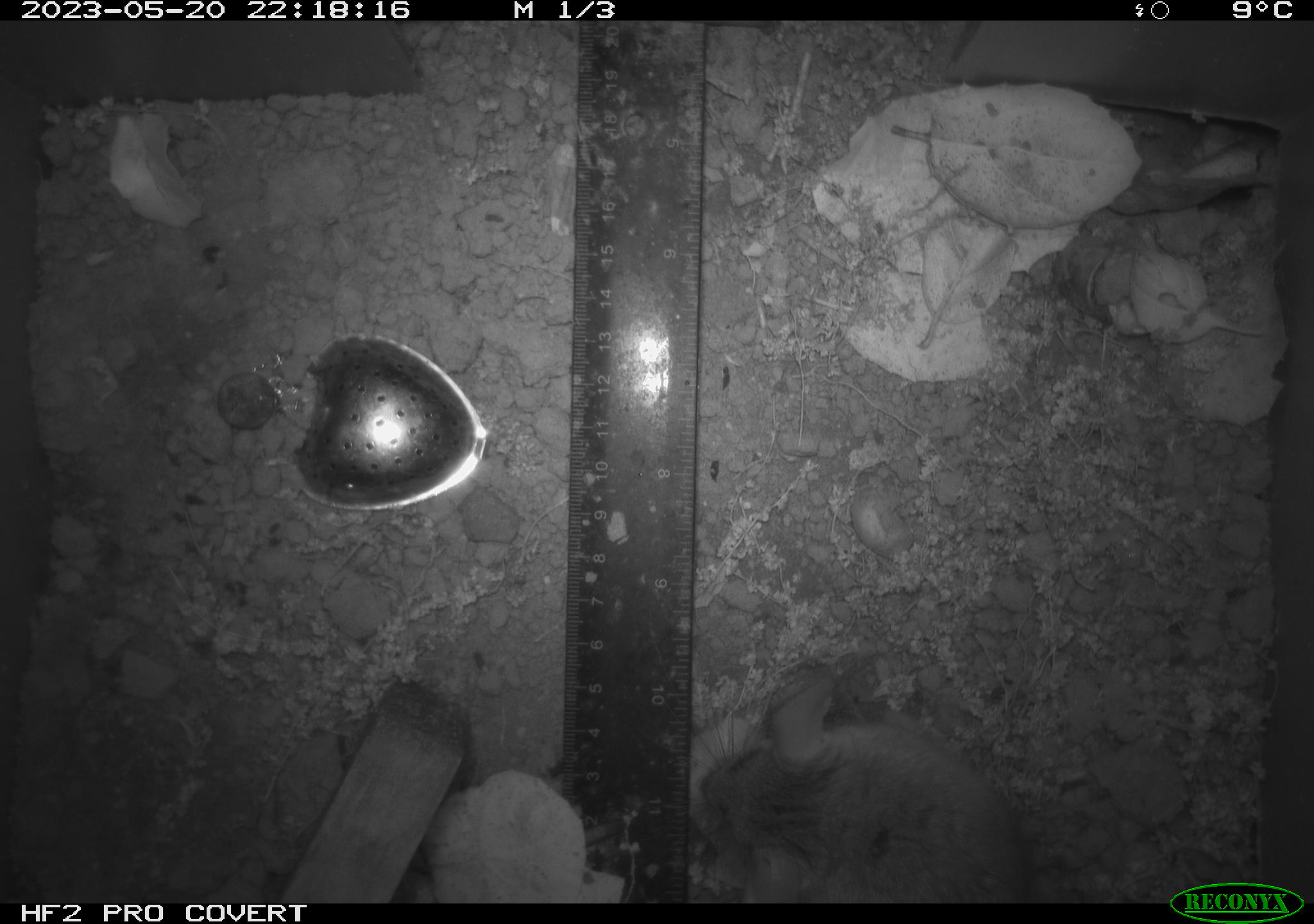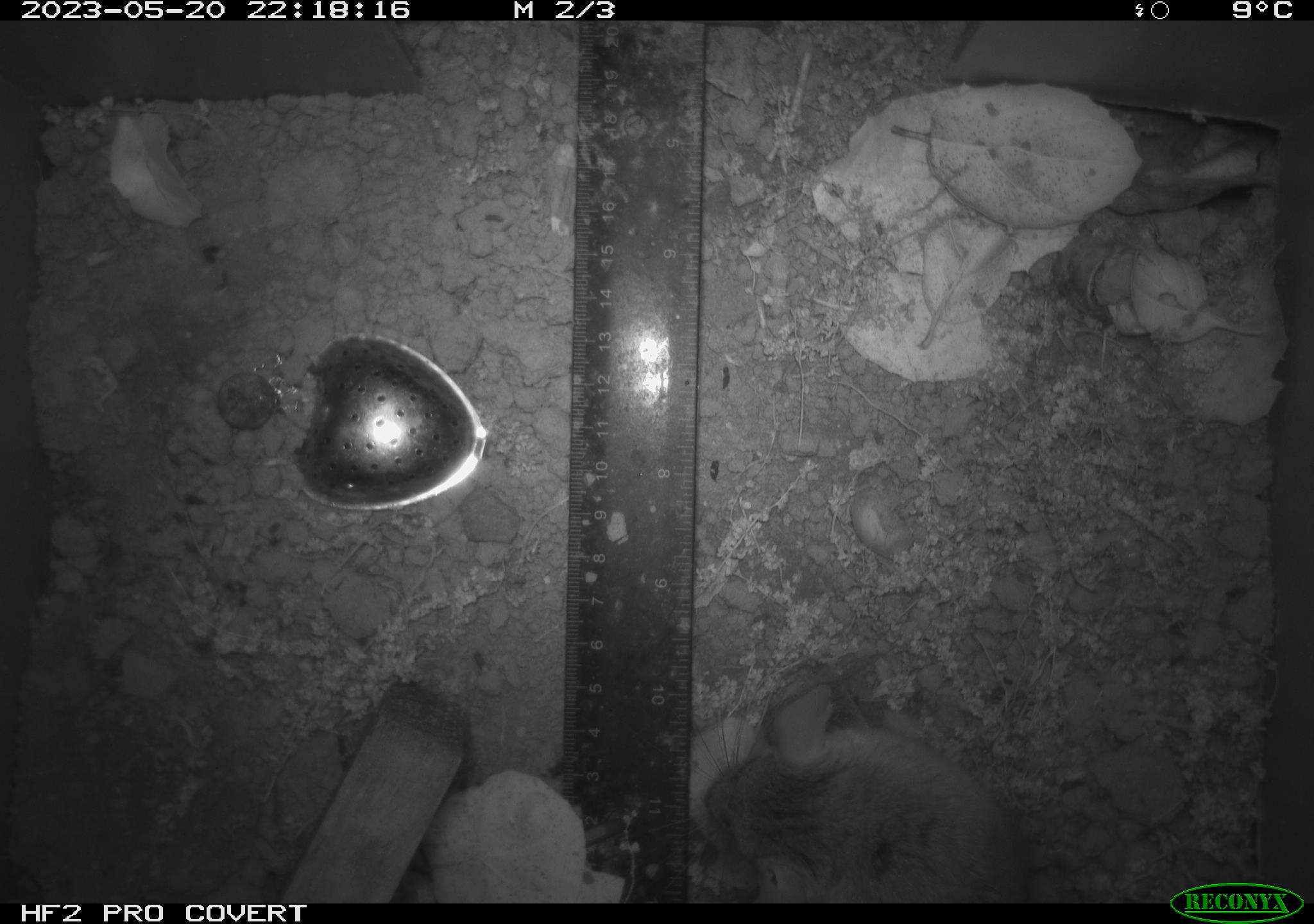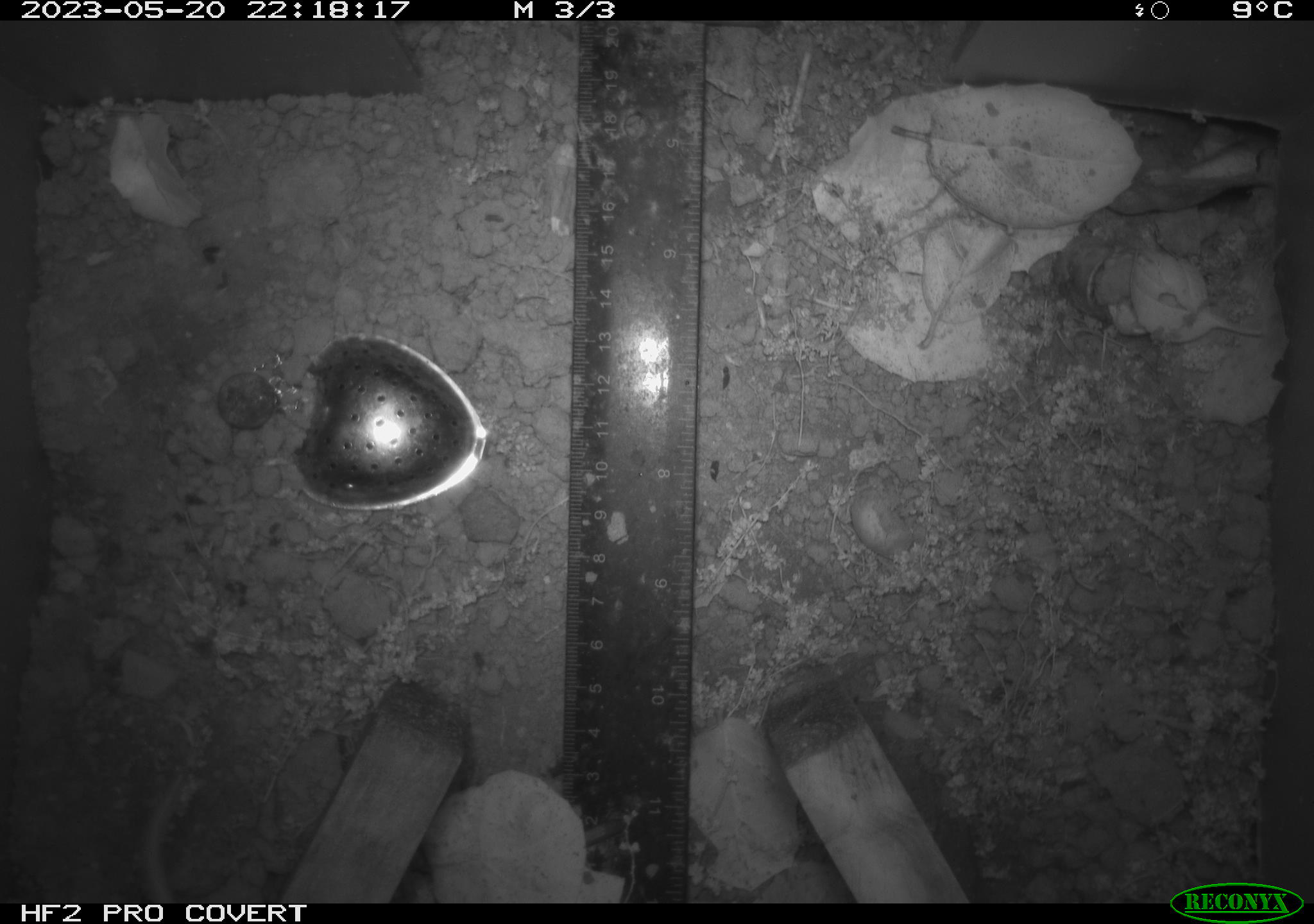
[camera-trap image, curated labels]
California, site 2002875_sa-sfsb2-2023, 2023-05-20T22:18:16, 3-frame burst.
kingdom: Animalia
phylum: Chordata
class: Mammalia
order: Rodentia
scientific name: Rodentia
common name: mouse species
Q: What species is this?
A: Mouse species (Rodentia).